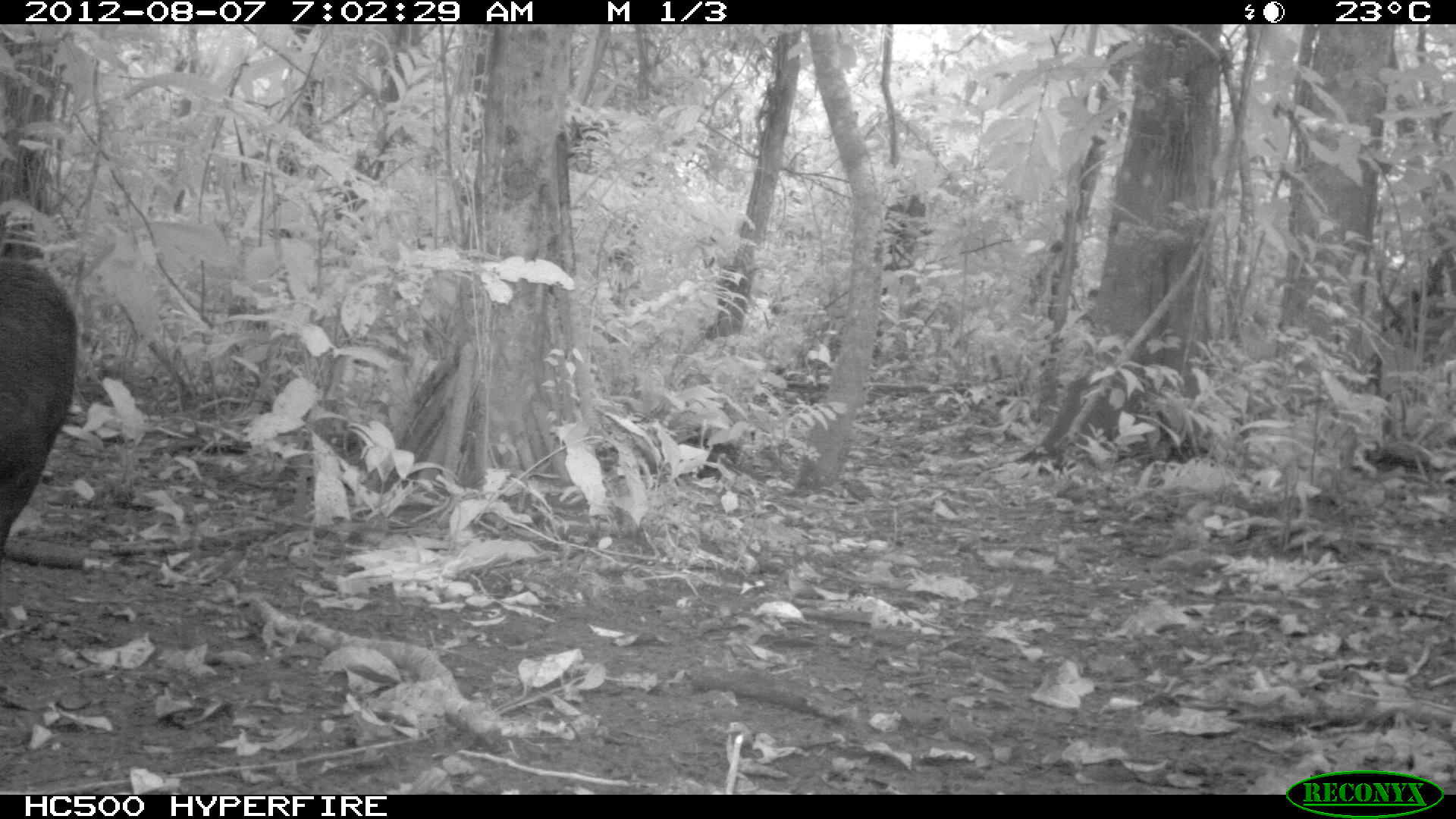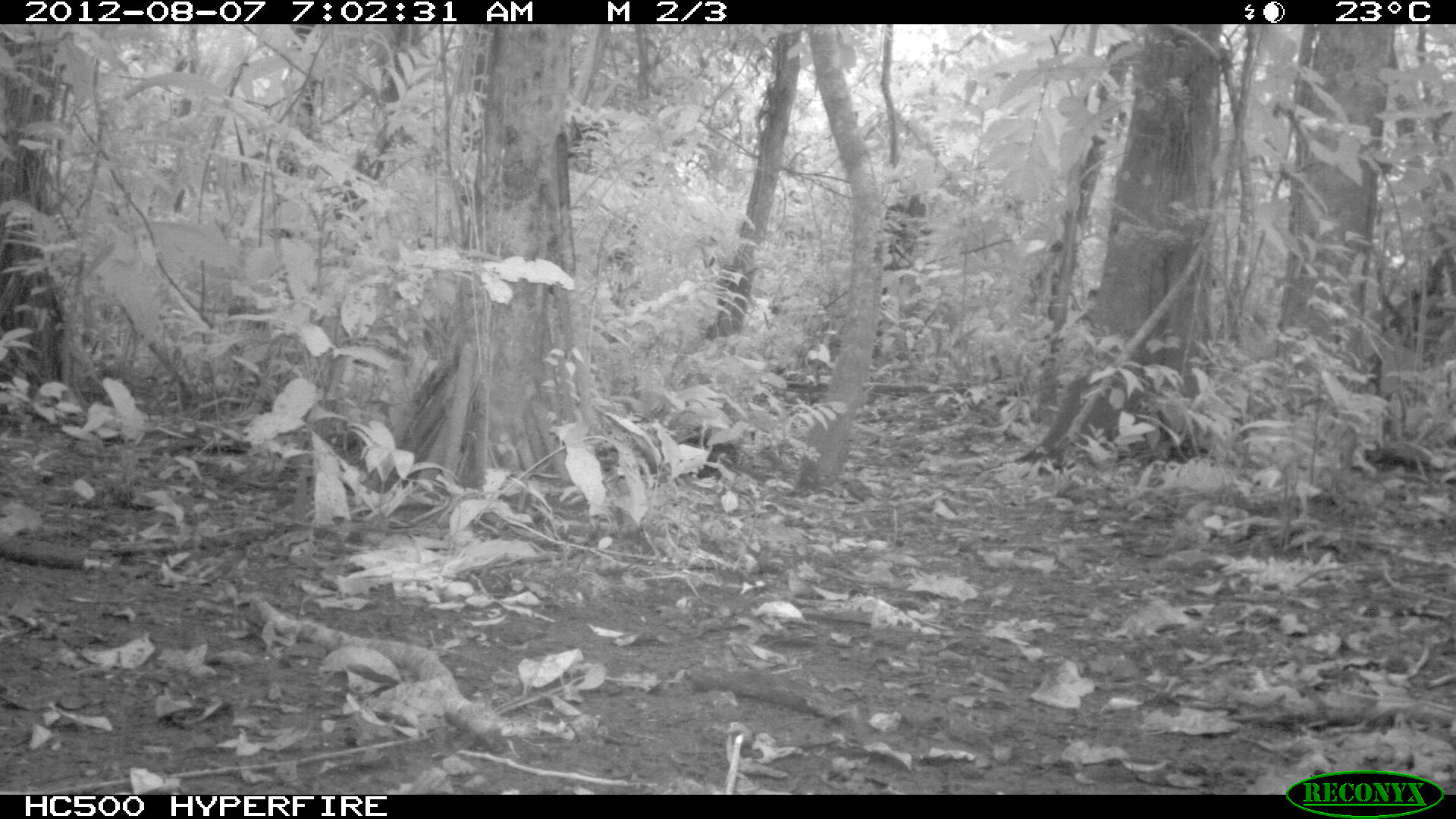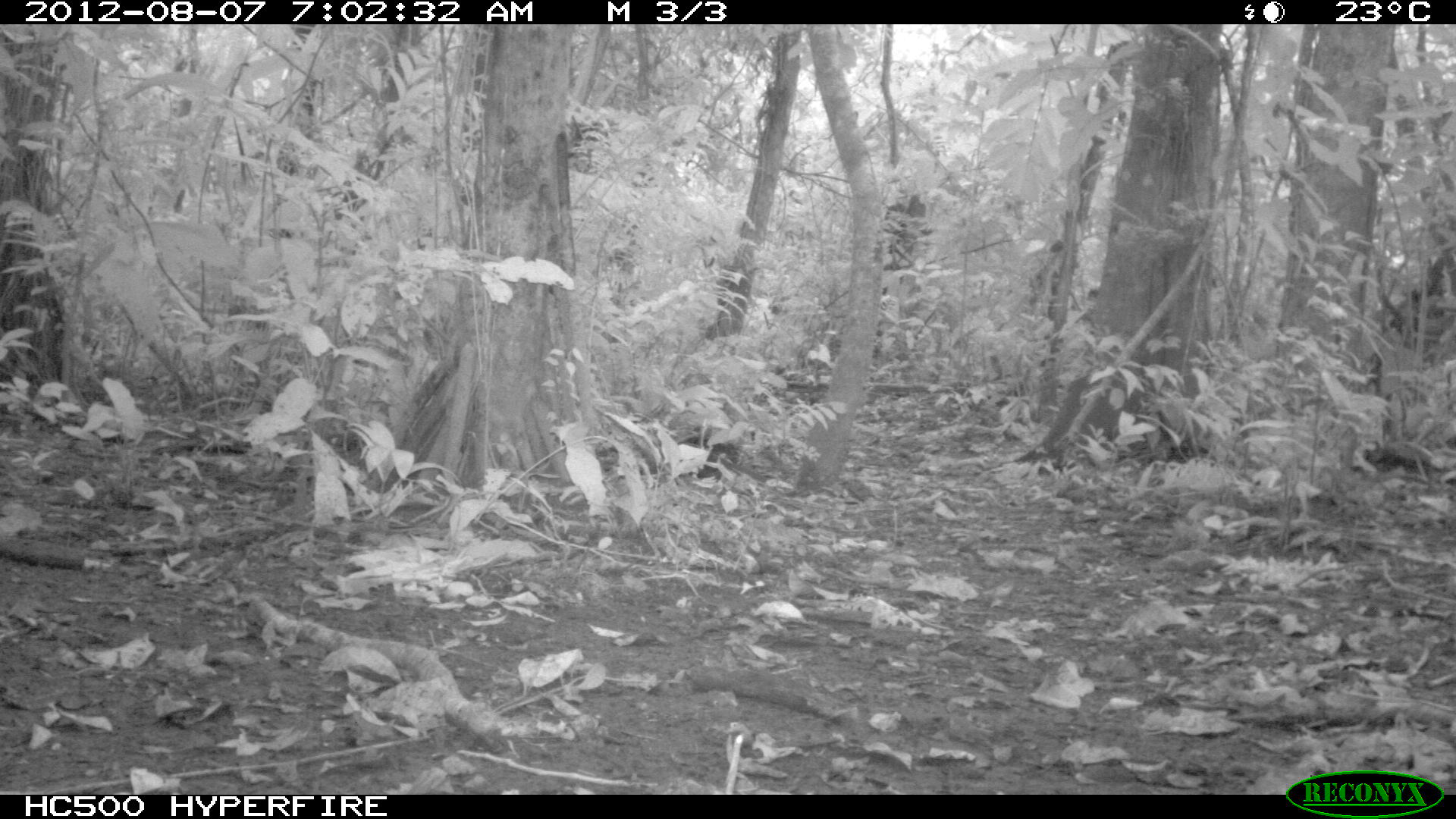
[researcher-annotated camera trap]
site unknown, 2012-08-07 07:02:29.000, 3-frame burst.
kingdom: Animalia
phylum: Chordata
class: Mammalia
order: Artiodactyla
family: Tayassuidae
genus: Tayassu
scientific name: Tayassu pecari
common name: white-lipped peccary